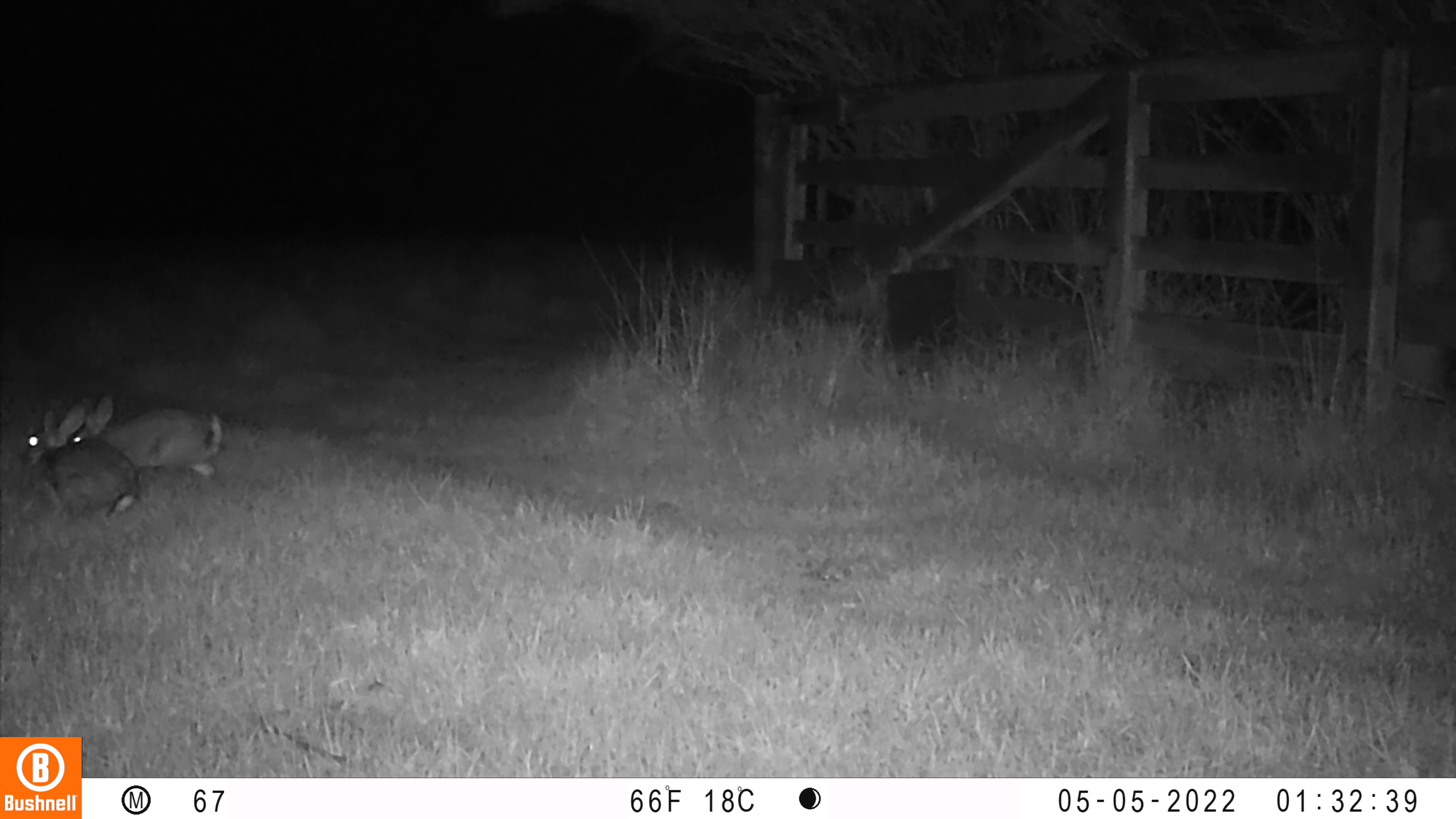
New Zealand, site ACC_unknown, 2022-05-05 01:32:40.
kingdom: Animalia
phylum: Chordata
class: Mammalia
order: Lagomorpha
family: Leporidae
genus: Oryctolagus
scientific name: Oryctolagus cuniculus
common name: european rabbit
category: rabbit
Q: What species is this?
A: Rabbit (european rabbit) (Oryctolagus cuniculus).